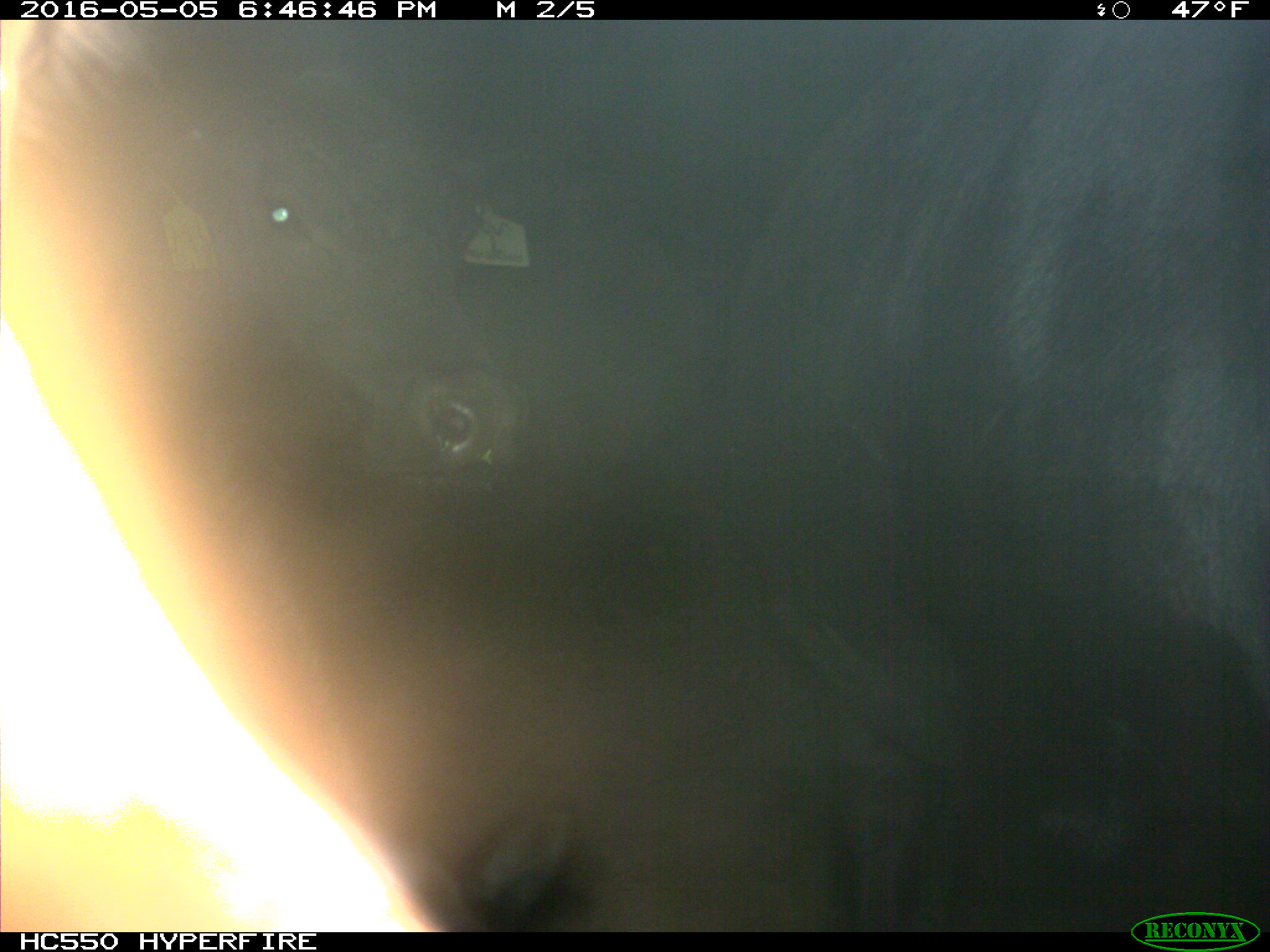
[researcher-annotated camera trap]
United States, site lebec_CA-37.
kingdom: Animalia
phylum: Chordata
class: Mammalia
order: Artiodactyla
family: Bovidae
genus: Bos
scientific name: Bos taurus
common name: domestic cow